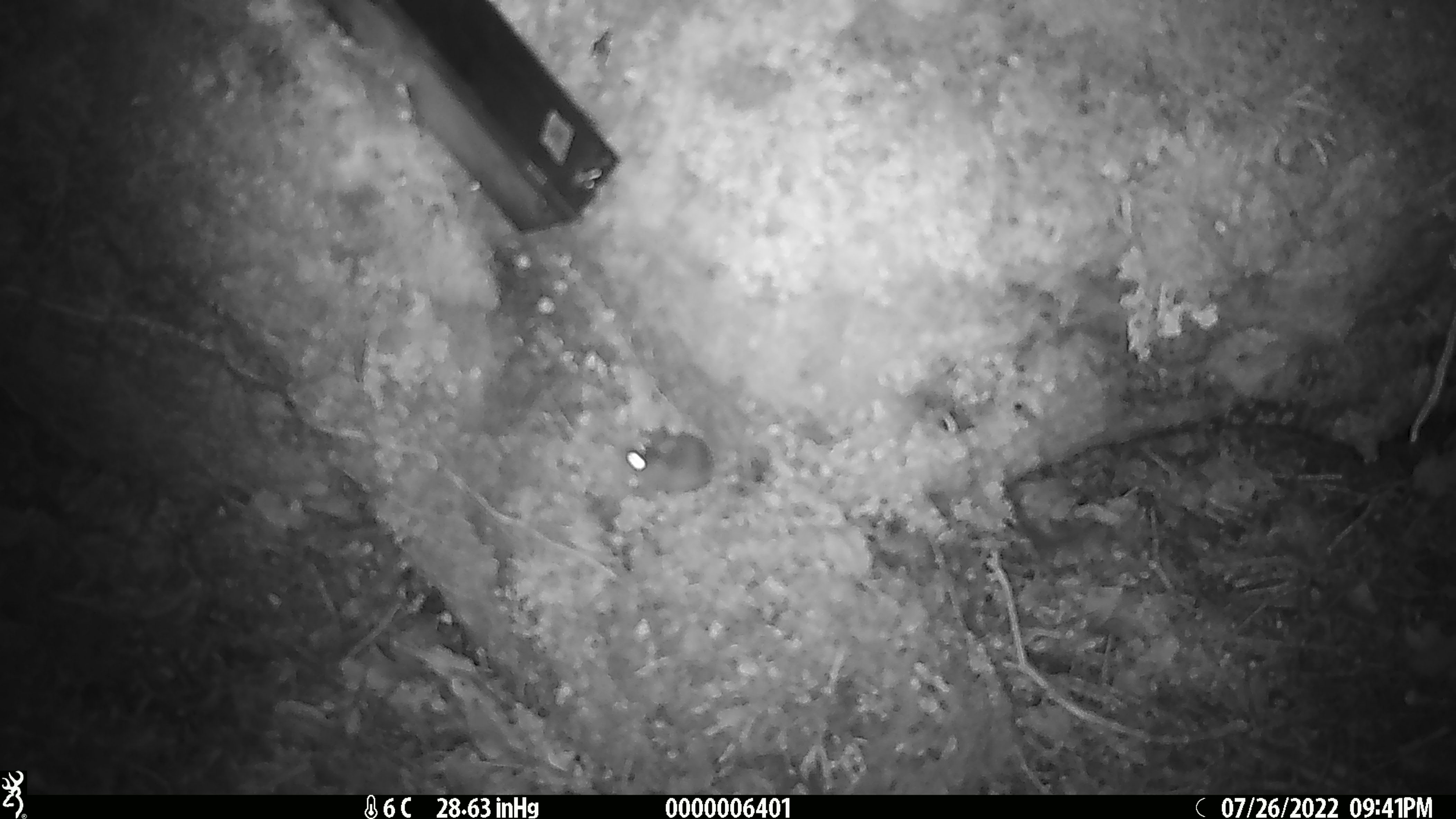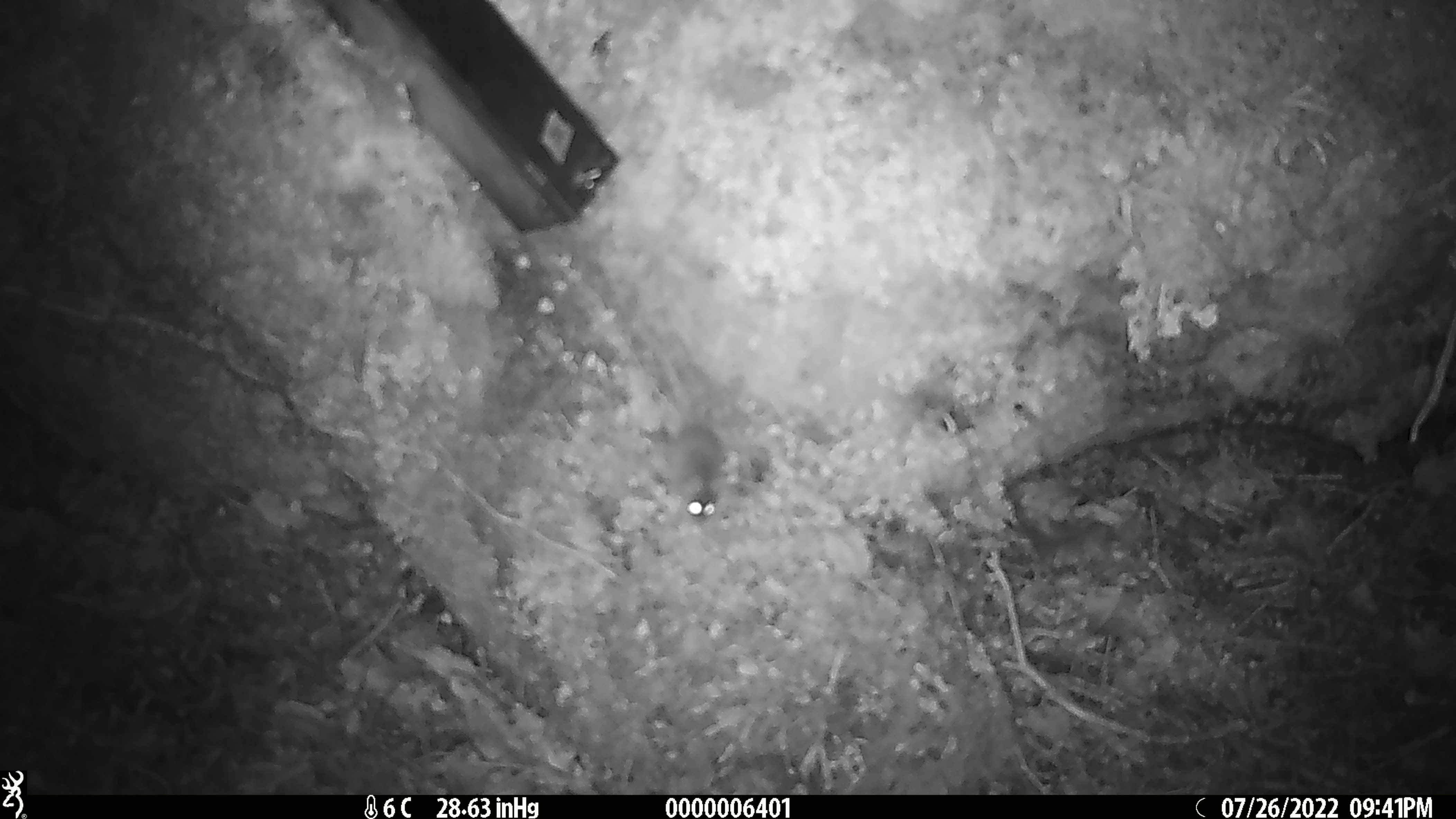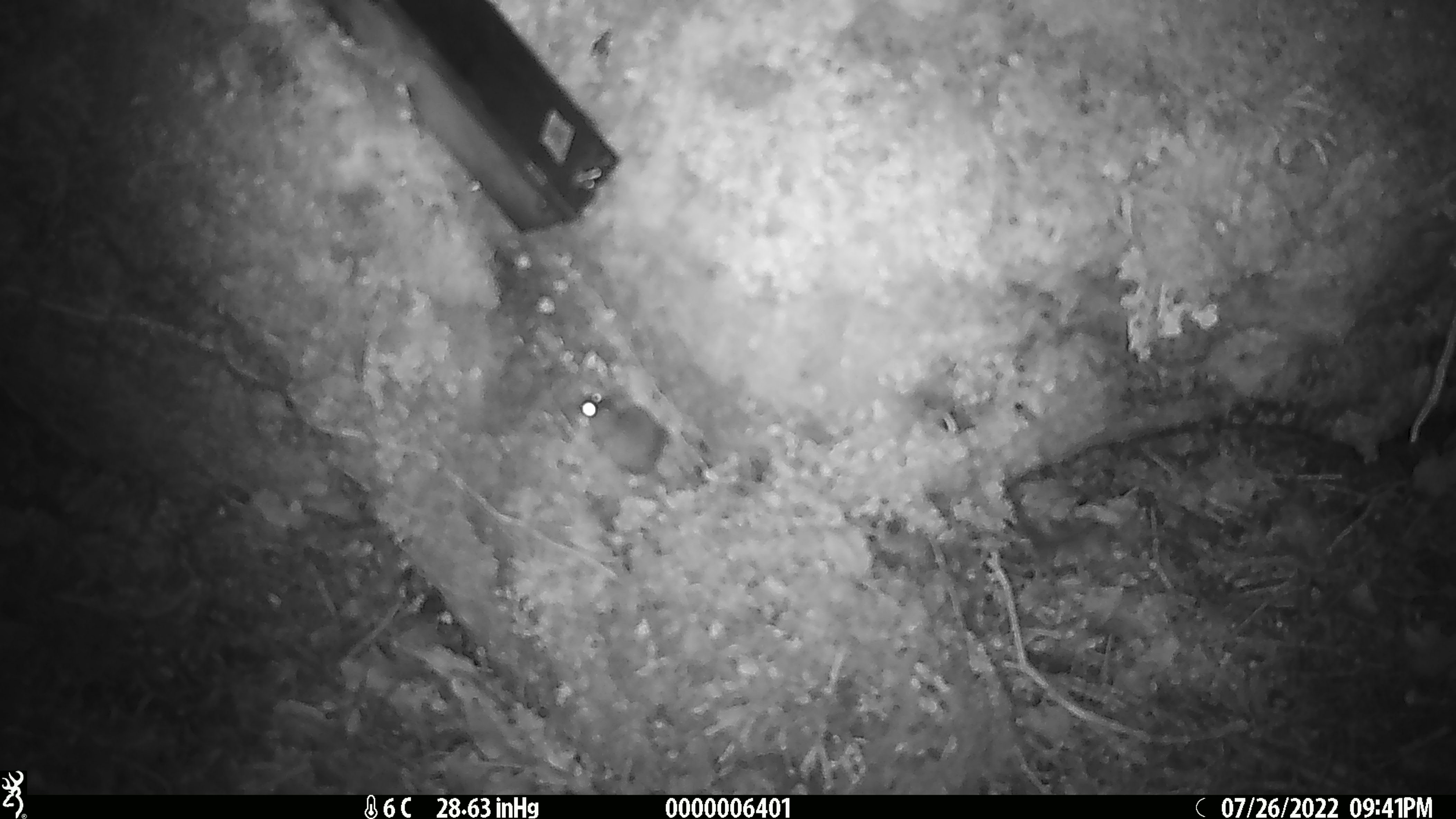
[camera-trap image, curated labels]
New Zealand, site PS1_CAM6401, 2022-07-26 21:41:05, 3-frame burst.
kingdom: Animalia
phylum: Chordata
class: Mammalia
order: Rodentia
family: Muridae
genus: Mus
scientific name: Mus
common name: mouse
Mouse (Mus).